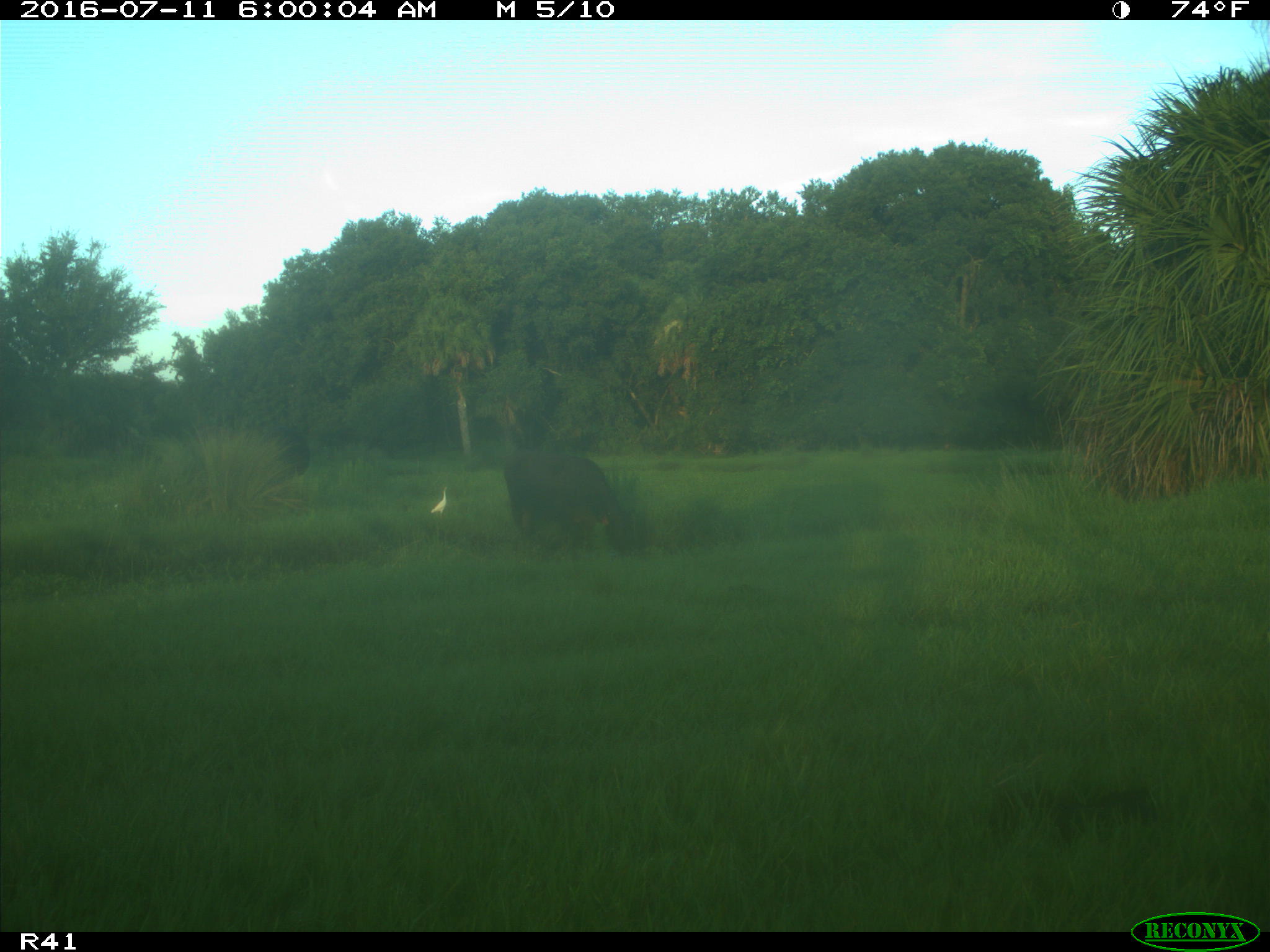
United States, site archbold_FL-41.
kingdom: Animalia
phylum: Chordata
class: Mammalia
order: Artiodactyla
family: Bovidae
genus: Bos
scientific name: Bos taurus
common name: domestic cow